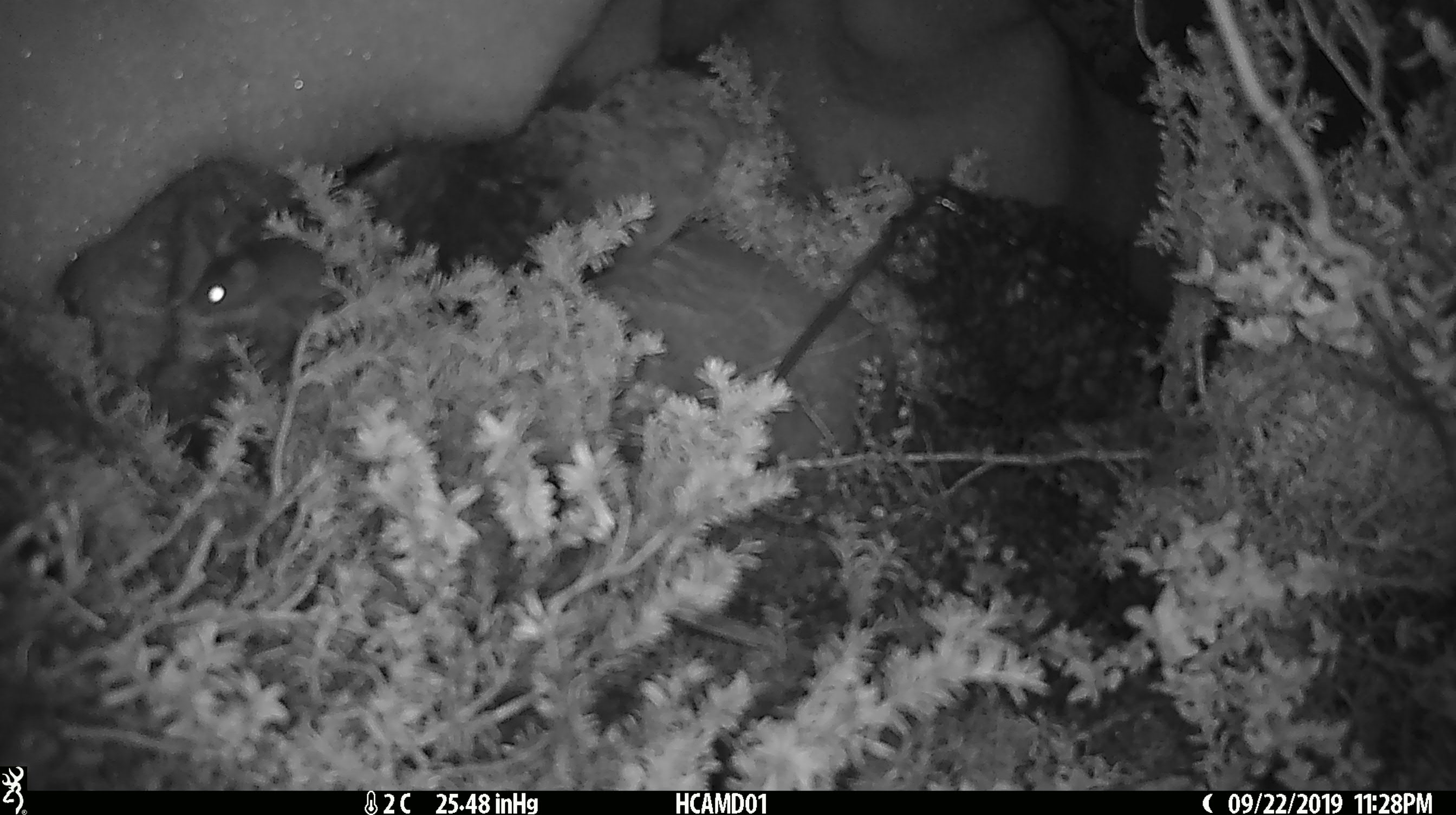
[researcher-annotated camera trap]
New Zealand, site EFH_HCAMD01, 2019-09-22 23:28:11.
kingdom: Animalia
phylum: Chordata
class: Mammalia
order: Rodentia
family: Muridae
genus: Mus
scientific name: Mus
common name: mouse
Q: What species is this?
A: Mouse (Mus).